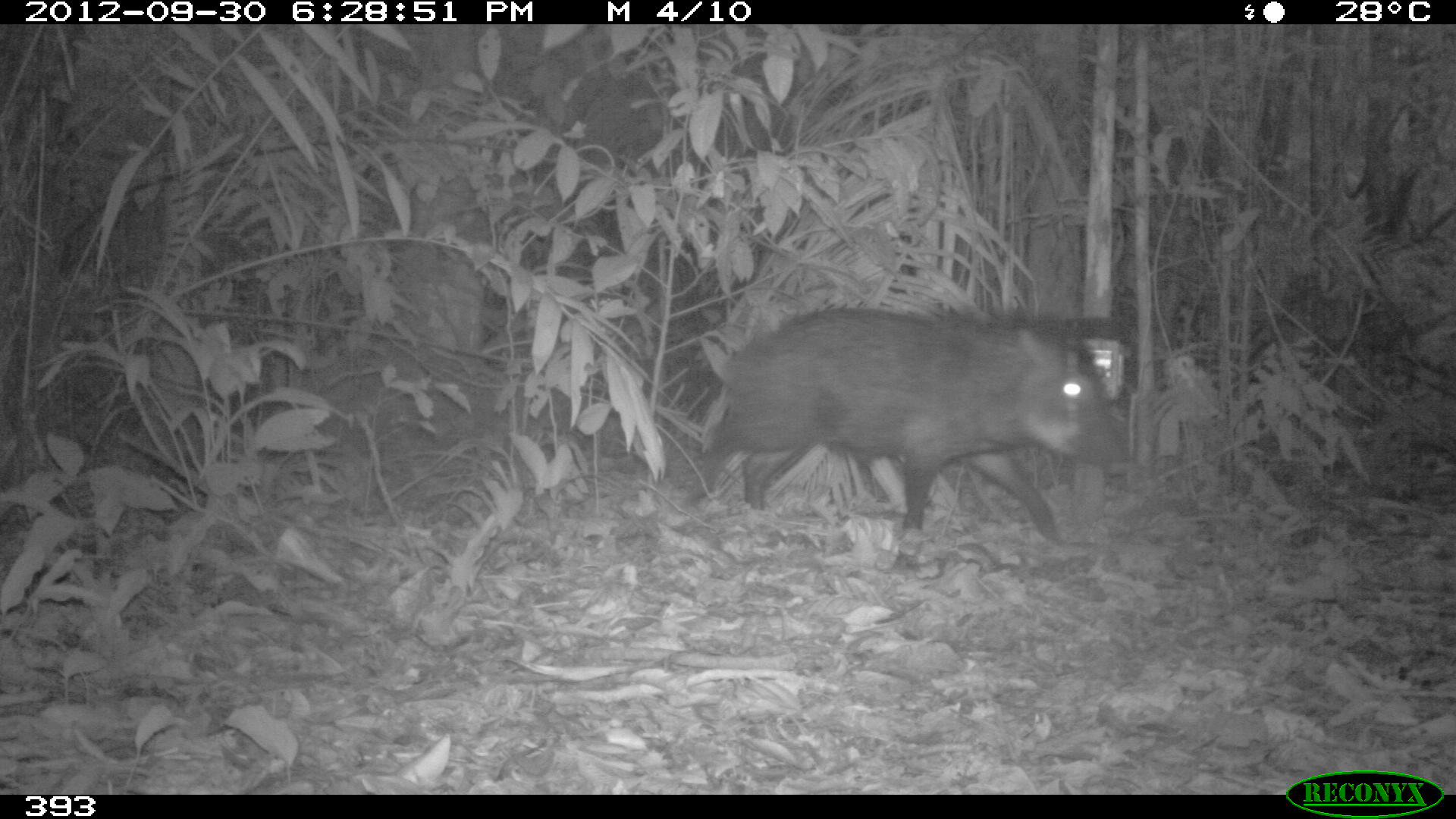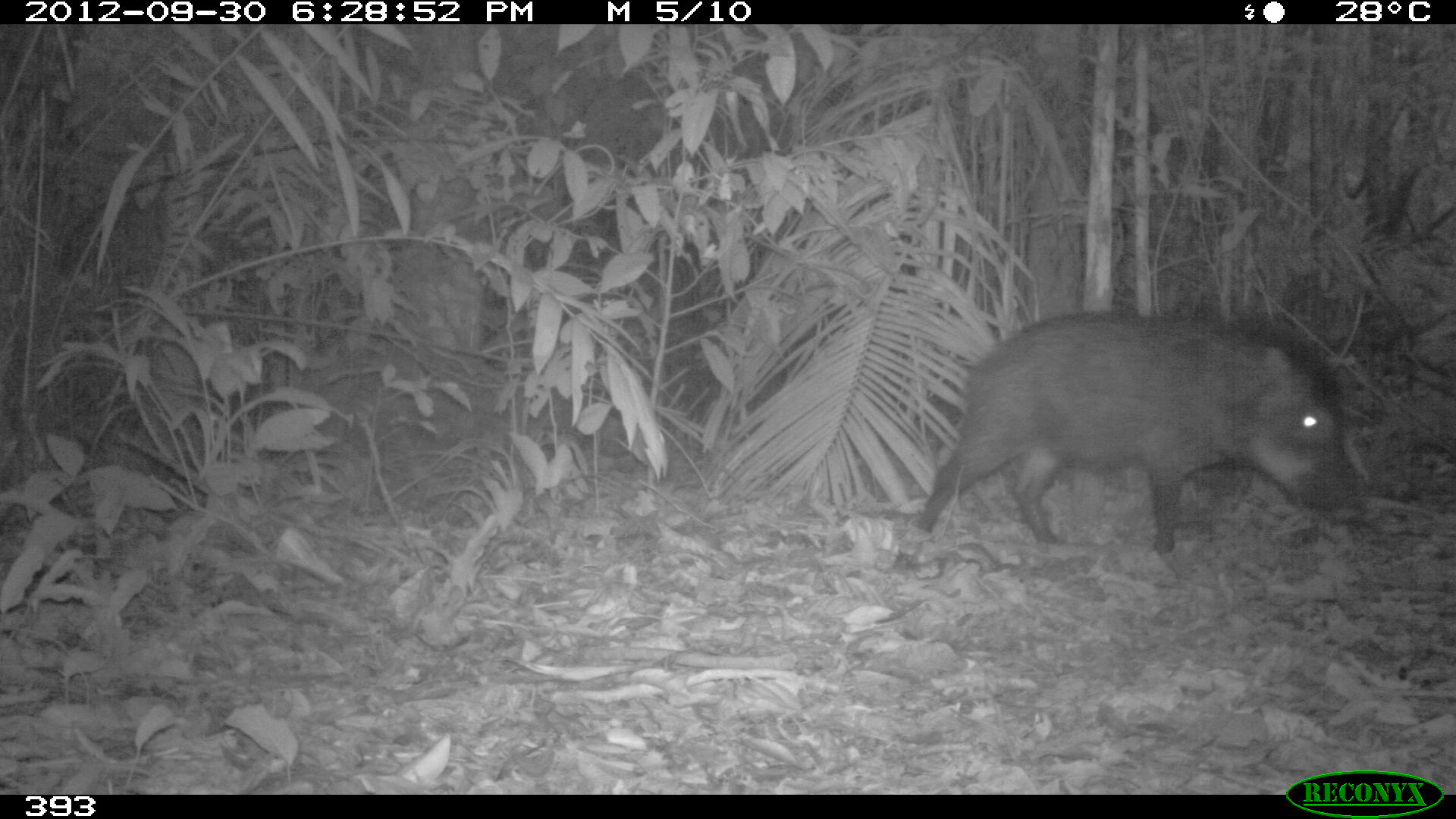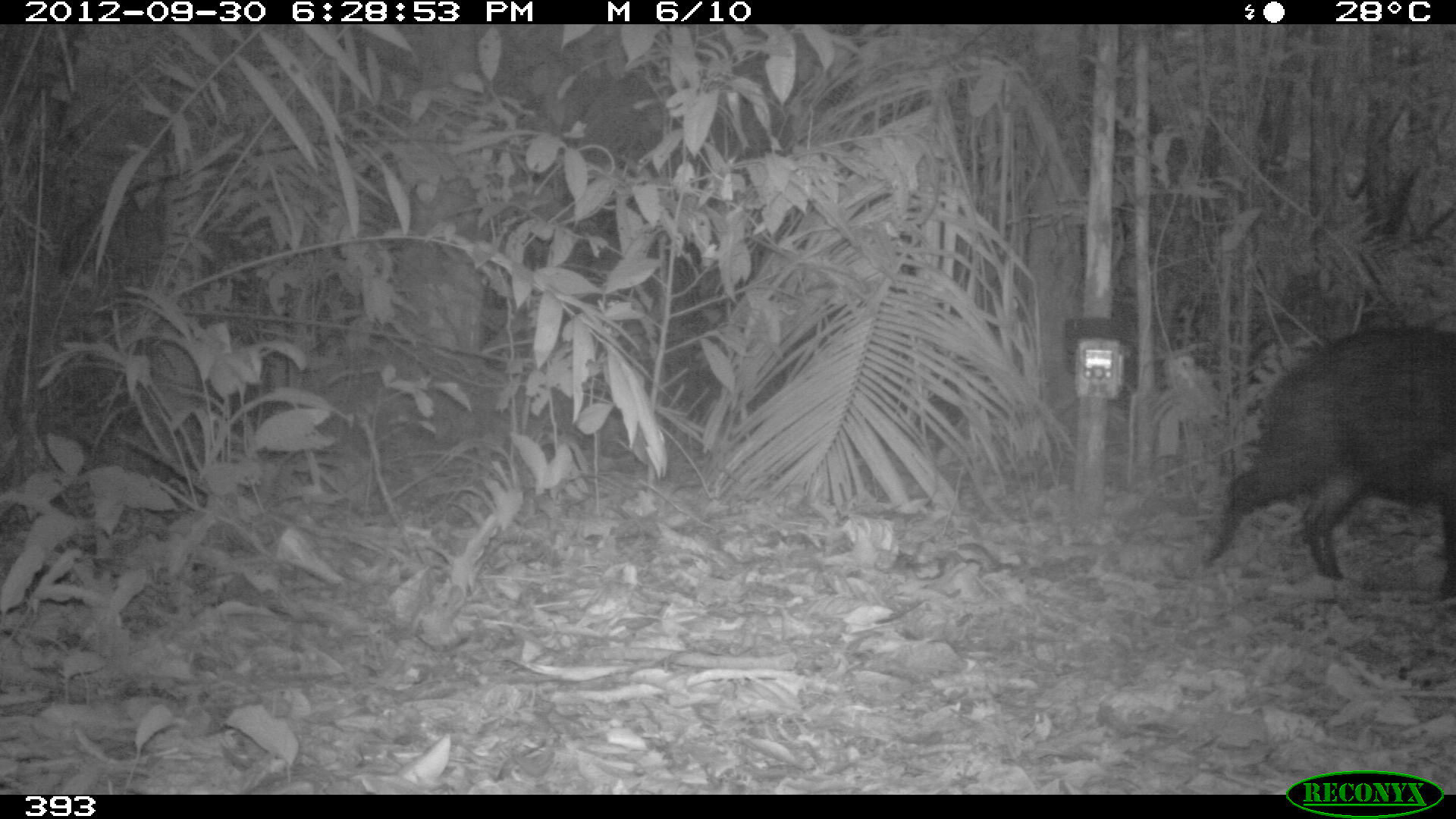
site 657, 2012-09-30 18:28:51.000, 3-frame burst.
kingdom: Animalia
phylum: Chordata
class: Mammalia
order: Artiodactyla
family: Tayassuidae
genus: Tayassu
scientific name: Tayassu pecari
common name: white-lipped peccary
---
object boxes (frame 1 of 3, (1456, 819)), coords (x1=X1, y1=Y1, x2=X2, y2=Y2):
tayassu pecari: (x1=685, y1=300, x2=1132, y2=571)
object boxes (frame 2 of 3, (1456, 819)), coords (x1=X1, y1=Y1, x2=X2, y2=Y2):
tayassu pecari: (x1=894, y1=309, x2=1355, y2=570)